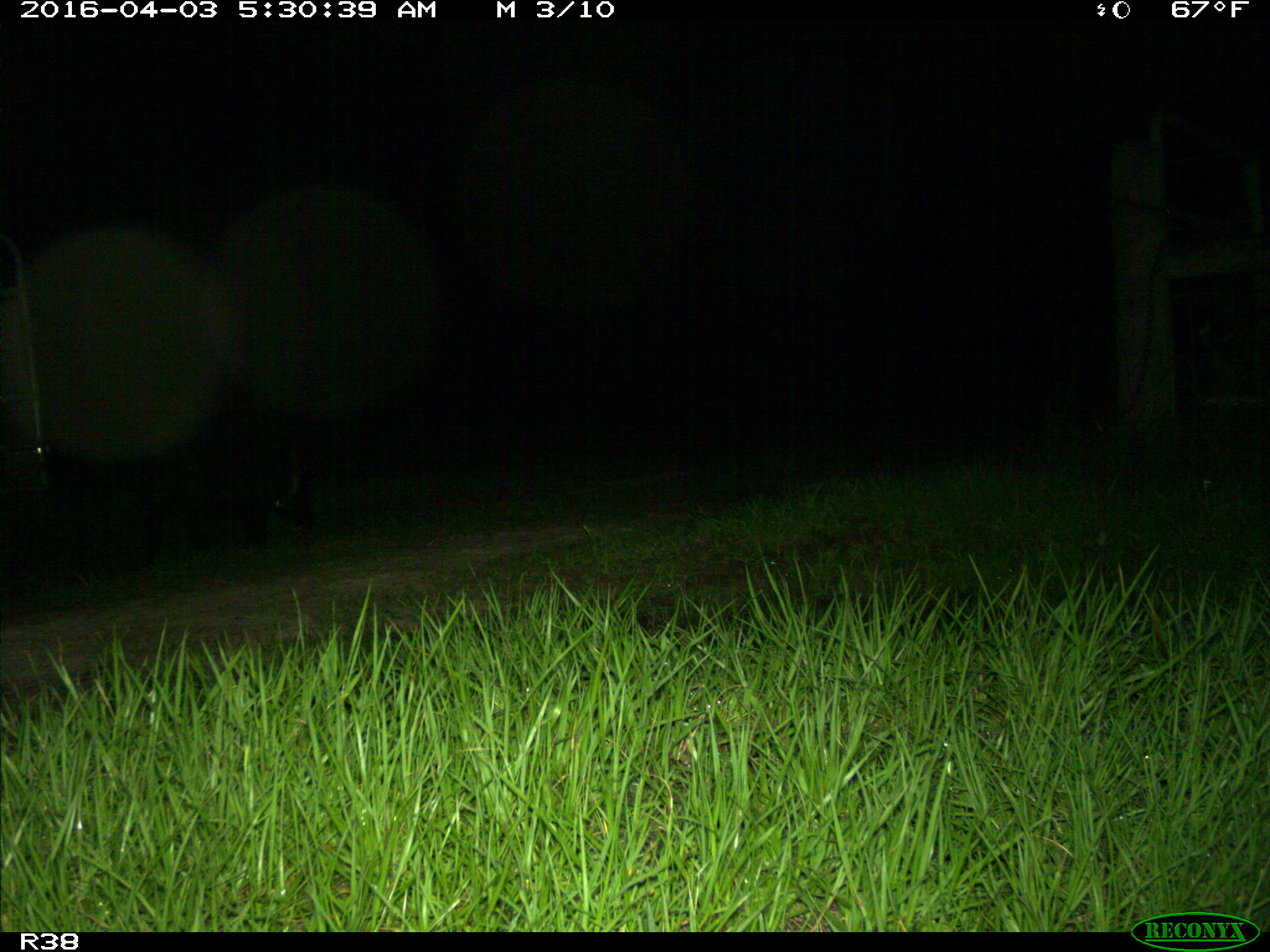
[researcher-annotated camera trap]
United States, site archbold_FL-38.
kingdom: Animalia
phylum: Chordata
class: Mammalia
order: Artiodactyla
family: Suidae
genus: Sus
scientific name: Sus scrofa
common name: wild boar